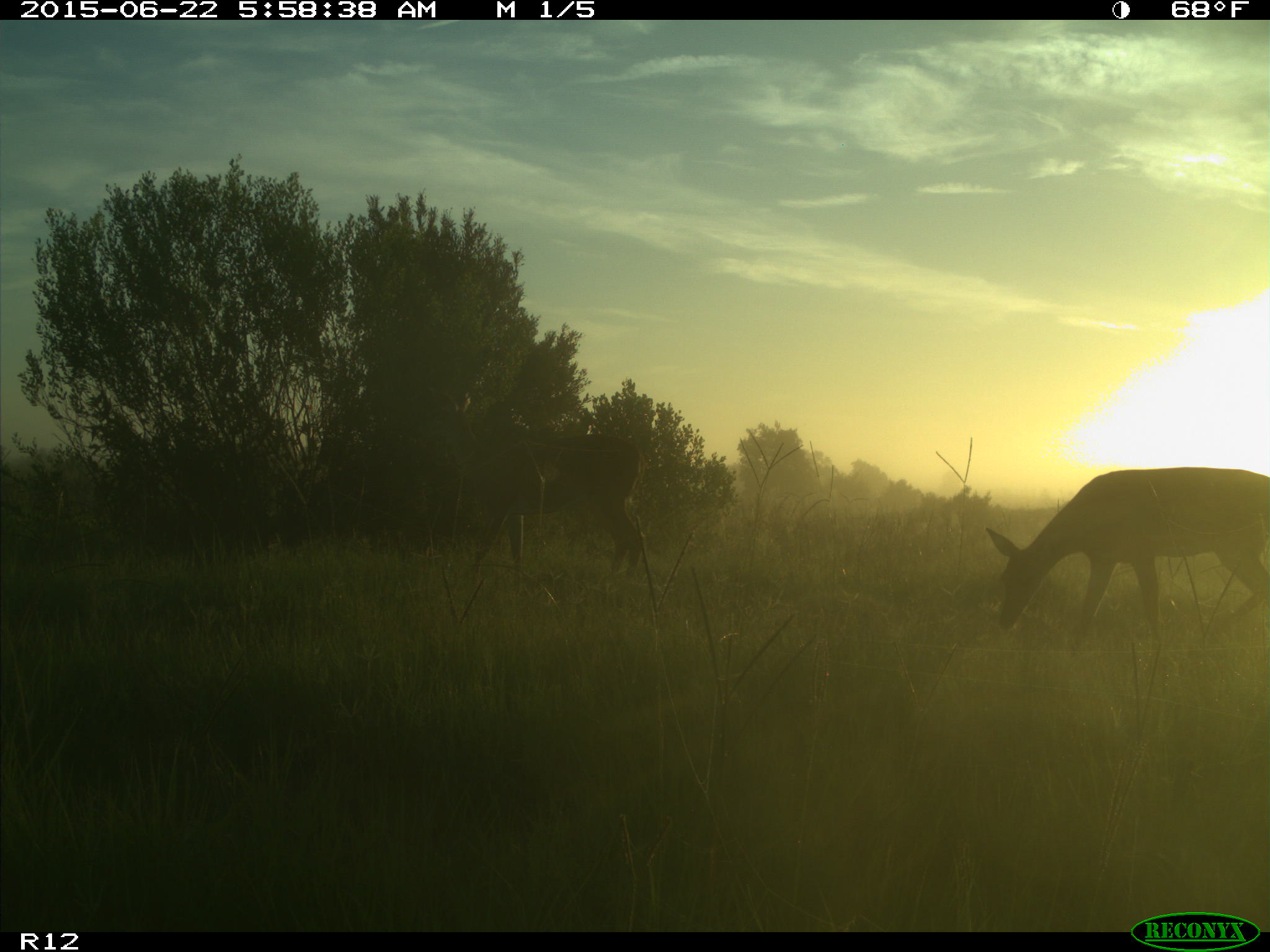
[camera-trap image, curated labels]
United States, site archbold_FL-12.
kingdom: Animalia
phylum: Chordata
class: Mammalia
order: Artiodactyla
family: Cervidae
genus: Odocoileus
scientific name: Odocoileus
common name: deer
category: unidentified deer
Unidentified deer (deer) (Odocoileus).